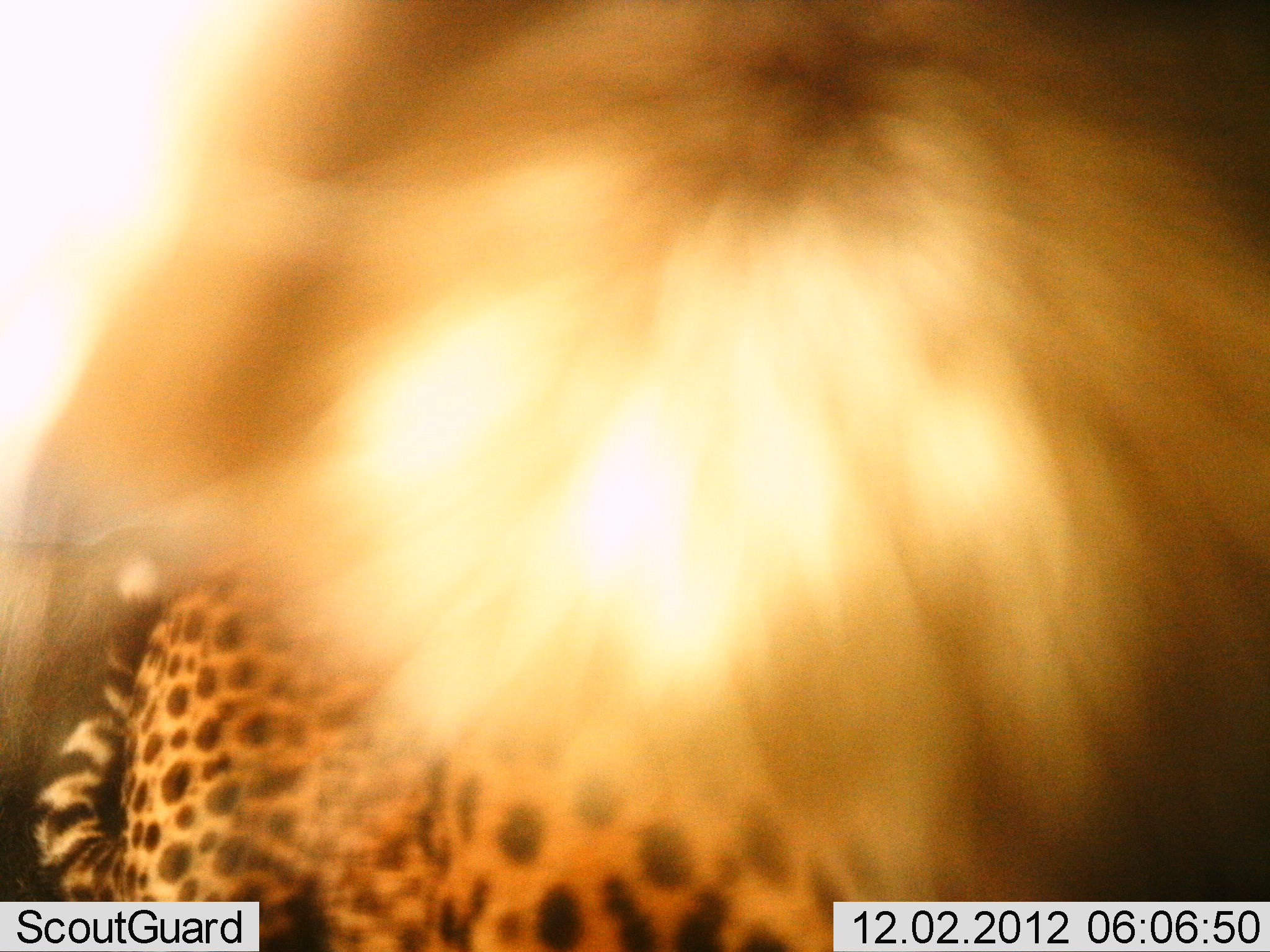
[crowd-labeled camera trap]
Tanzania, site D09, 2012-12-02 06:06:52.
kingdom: Animalia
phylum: Chordata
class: Mammalia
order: Carnivora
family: Felidae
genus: Acinonyx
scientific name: Acinonyx jubatus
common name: cheetah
Cheetah (Acinonyx jubatus), count 1. Behavior (volunteer vote fractions): standing 50%, resting 10%, moving 30%, interacting 20%. Young present (vote fraction): 0%. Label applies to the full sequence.